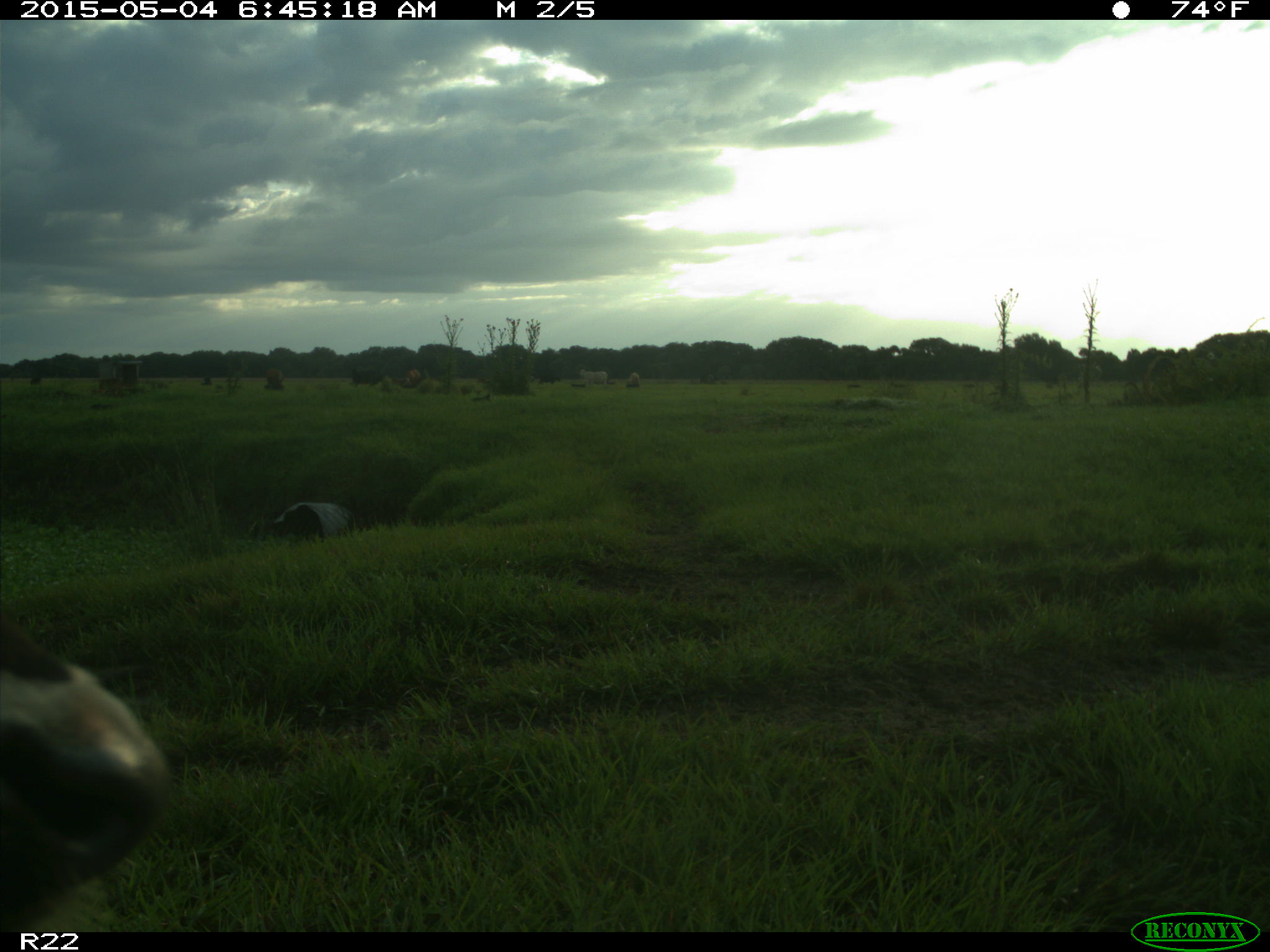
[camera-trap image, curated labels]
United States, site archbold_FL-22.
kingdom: Animalia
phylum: Chordata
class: Mammalia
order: Artiodactyla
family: Bovidae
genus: Bos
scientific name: Bos taurus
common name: domestic cow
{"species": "Bos taurus (domestic cow)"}